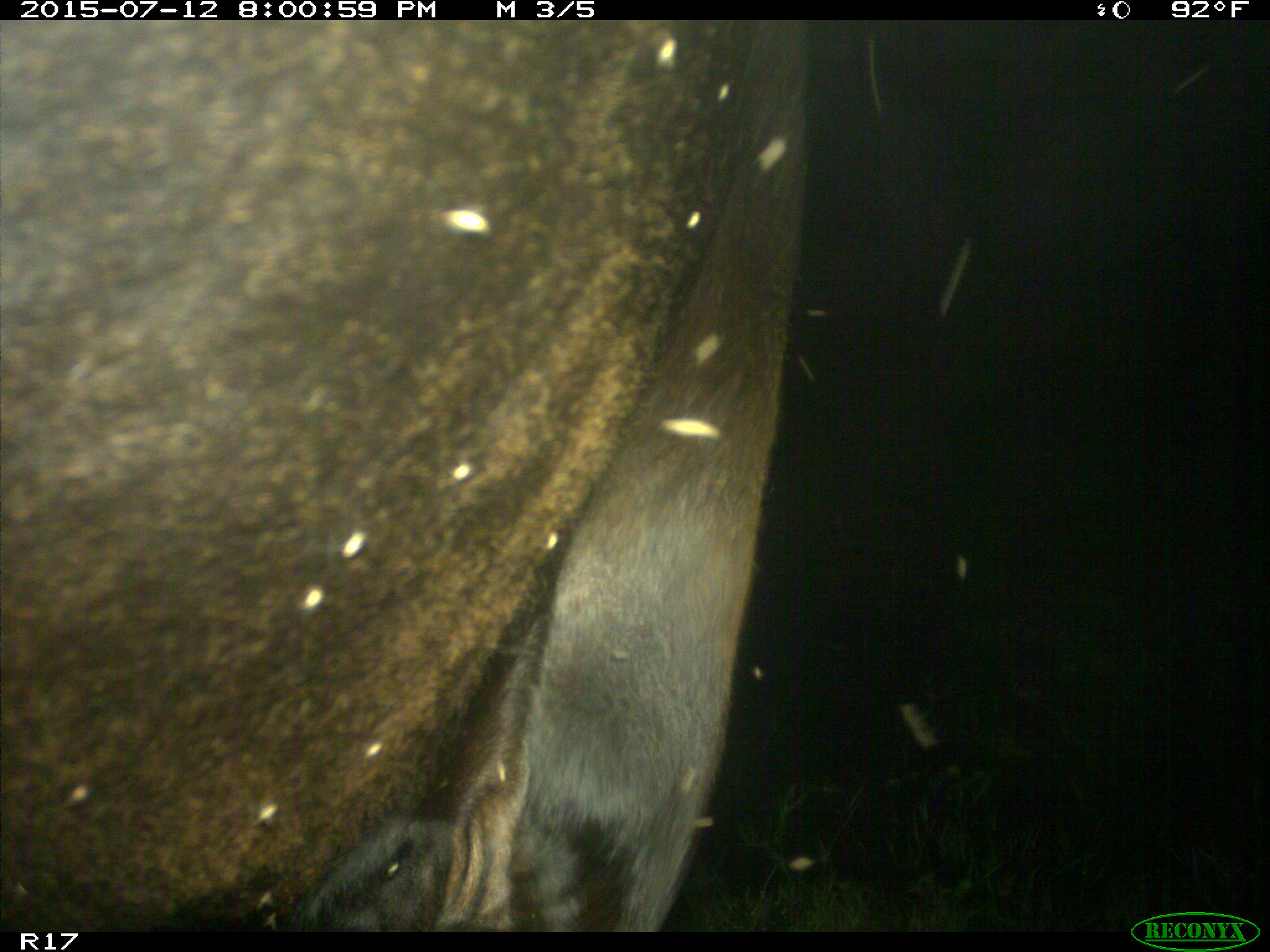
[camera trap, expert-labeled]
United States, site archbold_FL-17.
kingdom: Animalia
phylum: Chordata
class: Mammalia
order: Artiodactyla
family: Bovidae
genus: Bos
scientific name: Bos taurus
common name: domestic cow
Bos taurus (domestic cow).